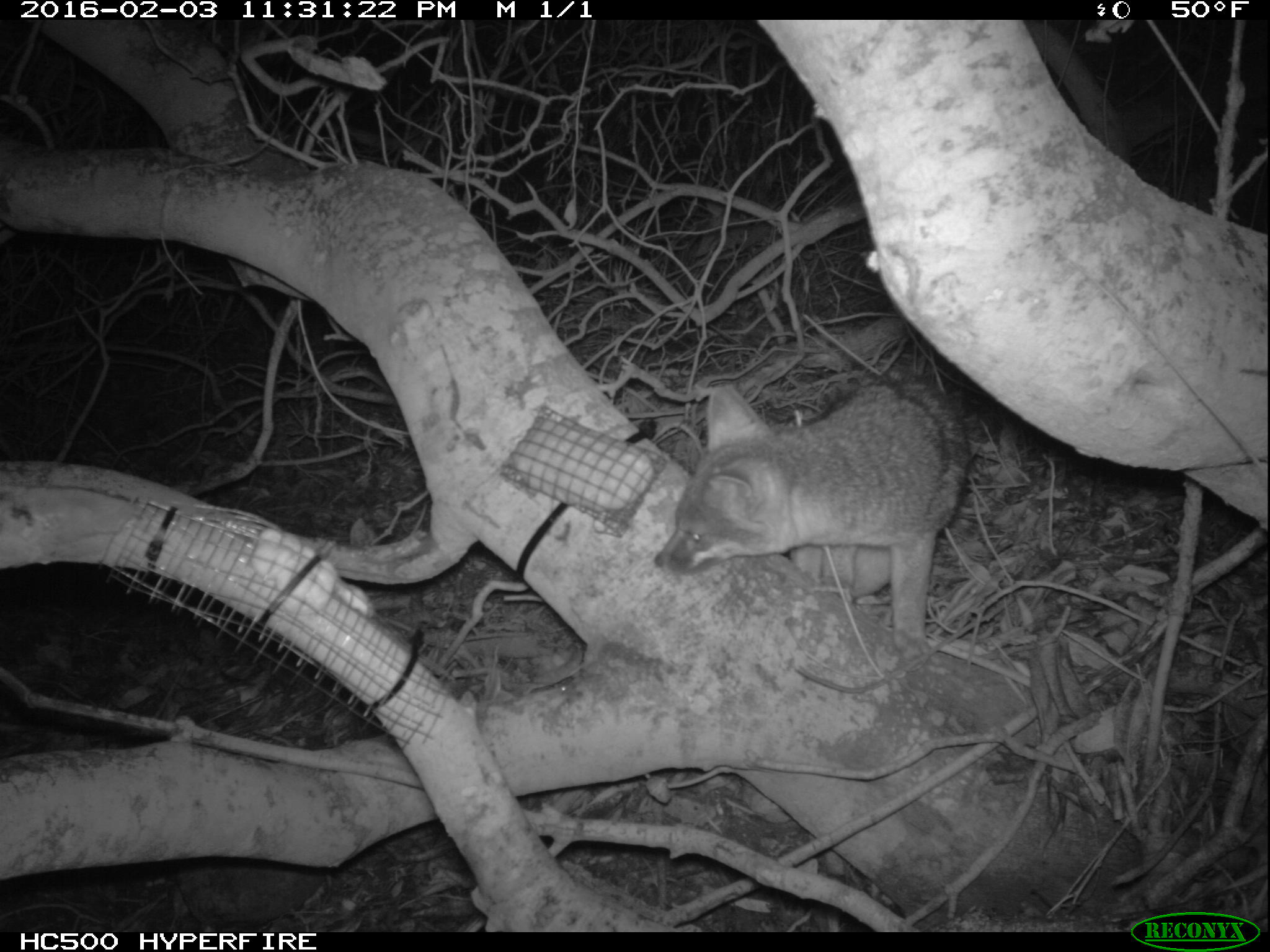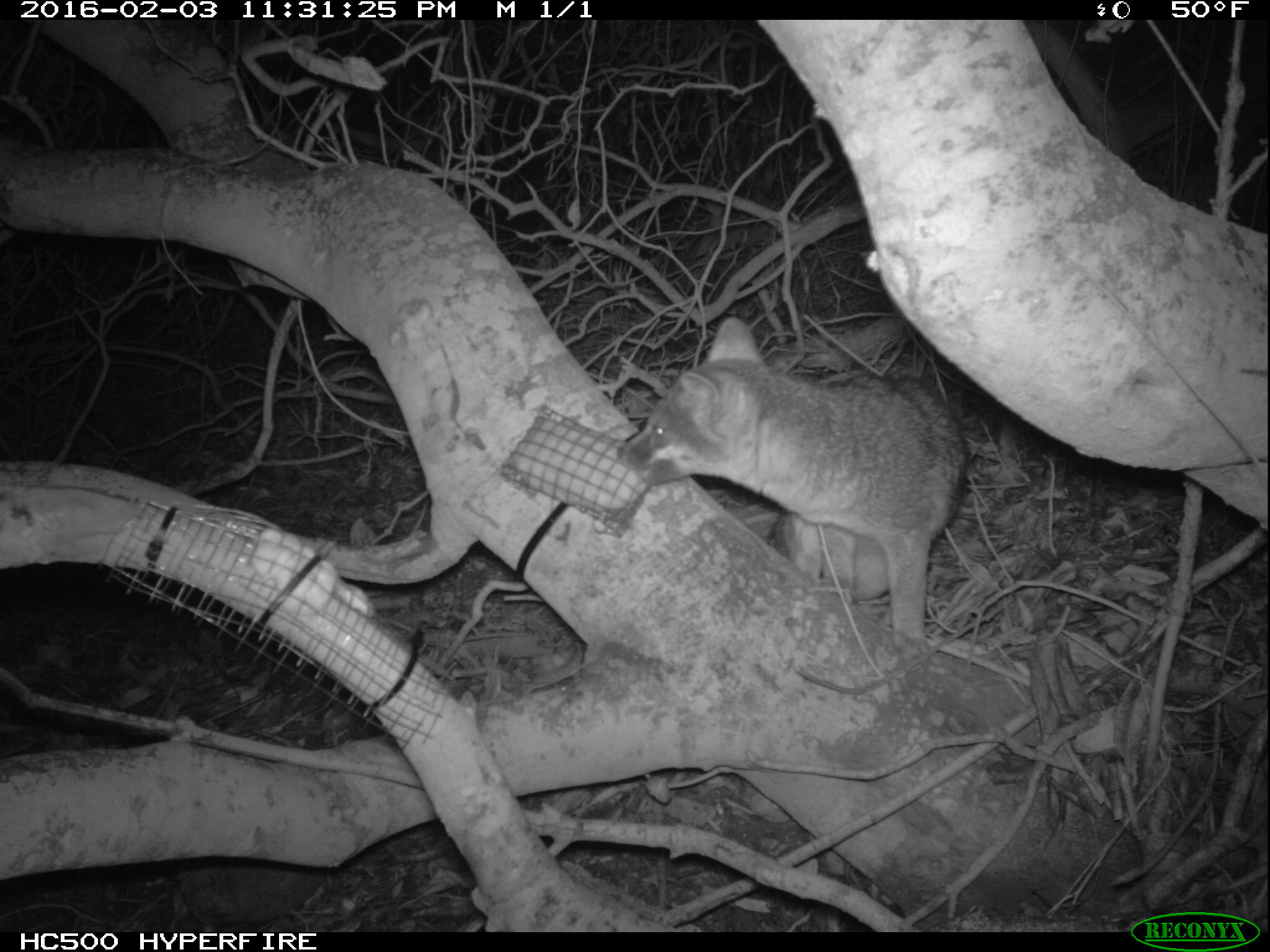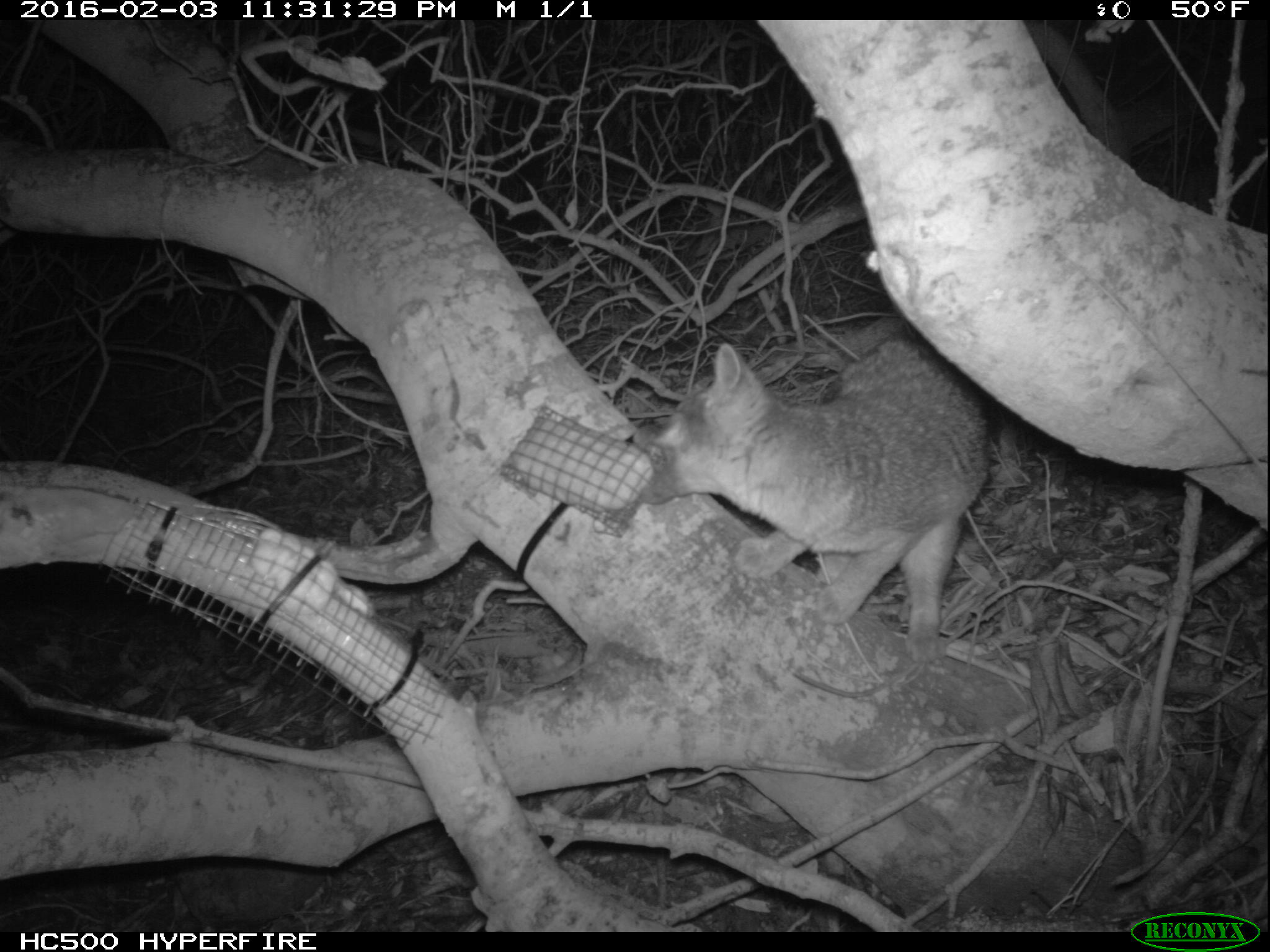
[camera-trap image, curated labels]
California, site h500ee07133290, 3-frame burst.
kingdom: Animalia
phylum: Chordata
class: Mammalia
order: Carnivora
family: Canidae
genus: Urocyon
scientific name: Urocyon littoralis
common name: island fox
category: fox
Fox (island fox) (Urocyon littoralis).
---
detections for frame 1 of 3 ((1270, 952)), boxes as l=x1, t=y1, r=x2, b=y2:
fox: l=654, t=368, r=971, b=659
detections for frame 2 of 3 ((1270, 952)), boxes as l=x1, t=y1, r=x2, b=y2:
fox: l=622, t=318, r=972, b=643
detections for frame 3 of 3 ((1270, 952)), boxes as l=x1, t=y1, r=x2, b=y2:
fox: l=636, t=332, r=986, b=667